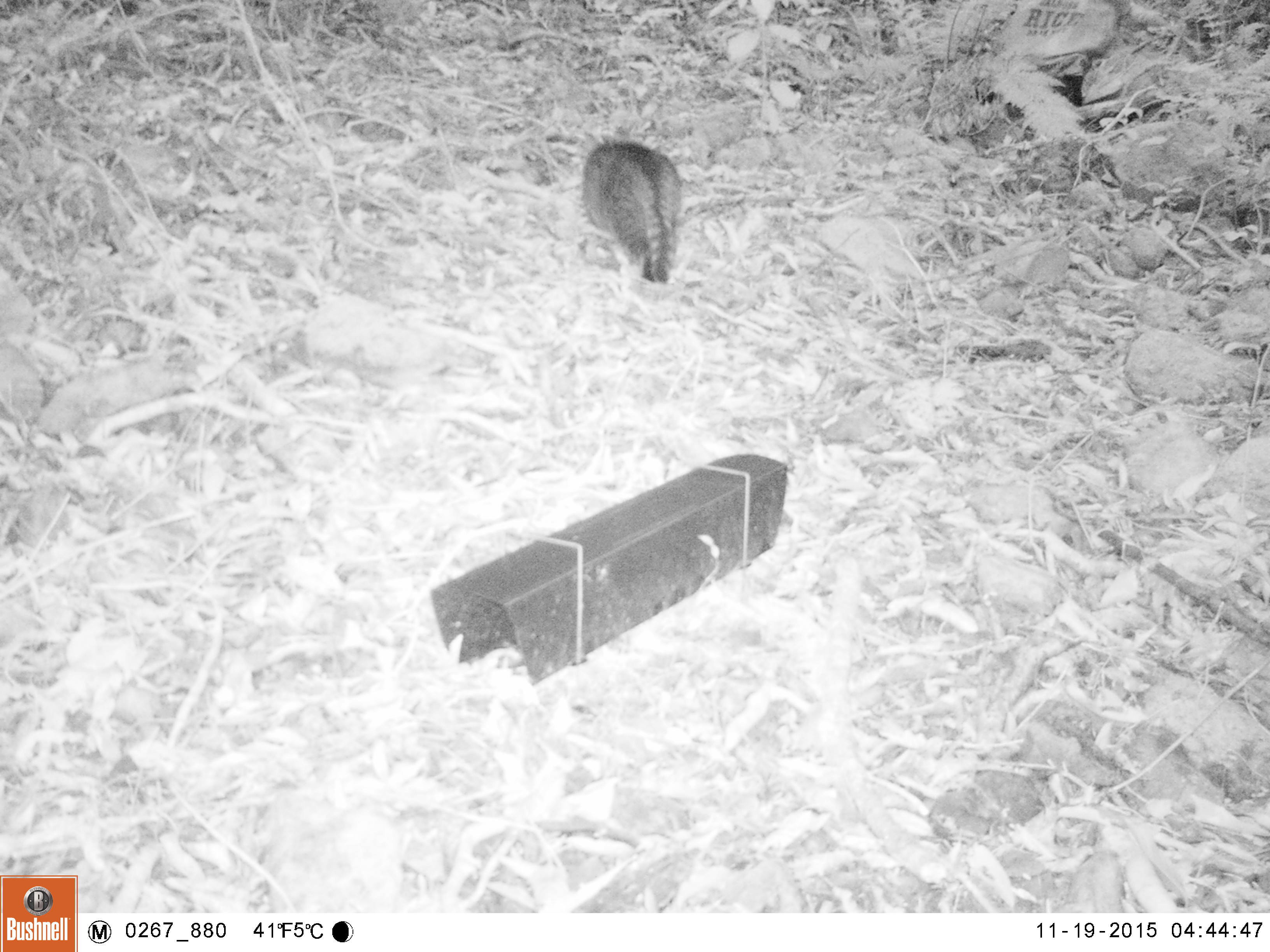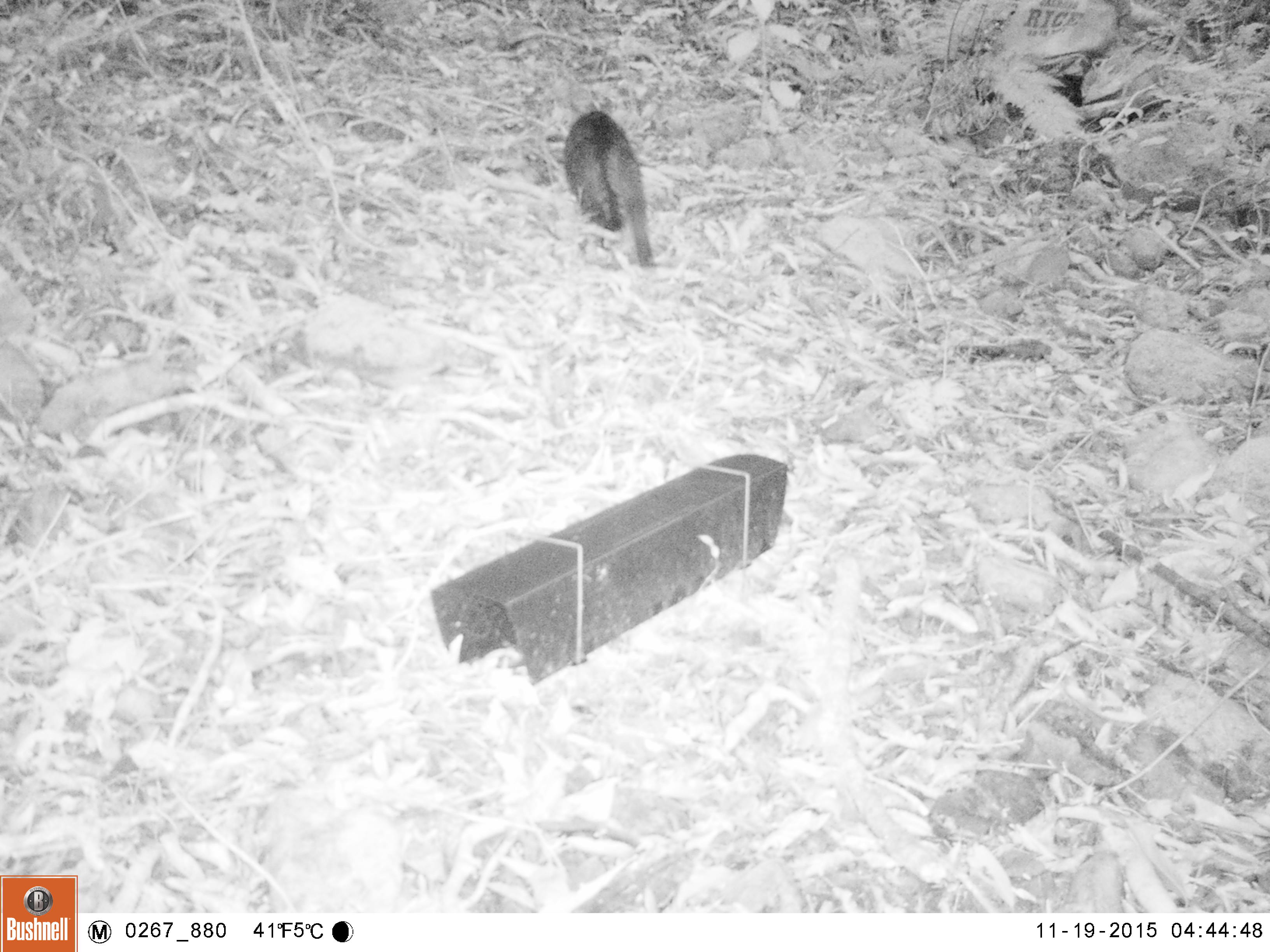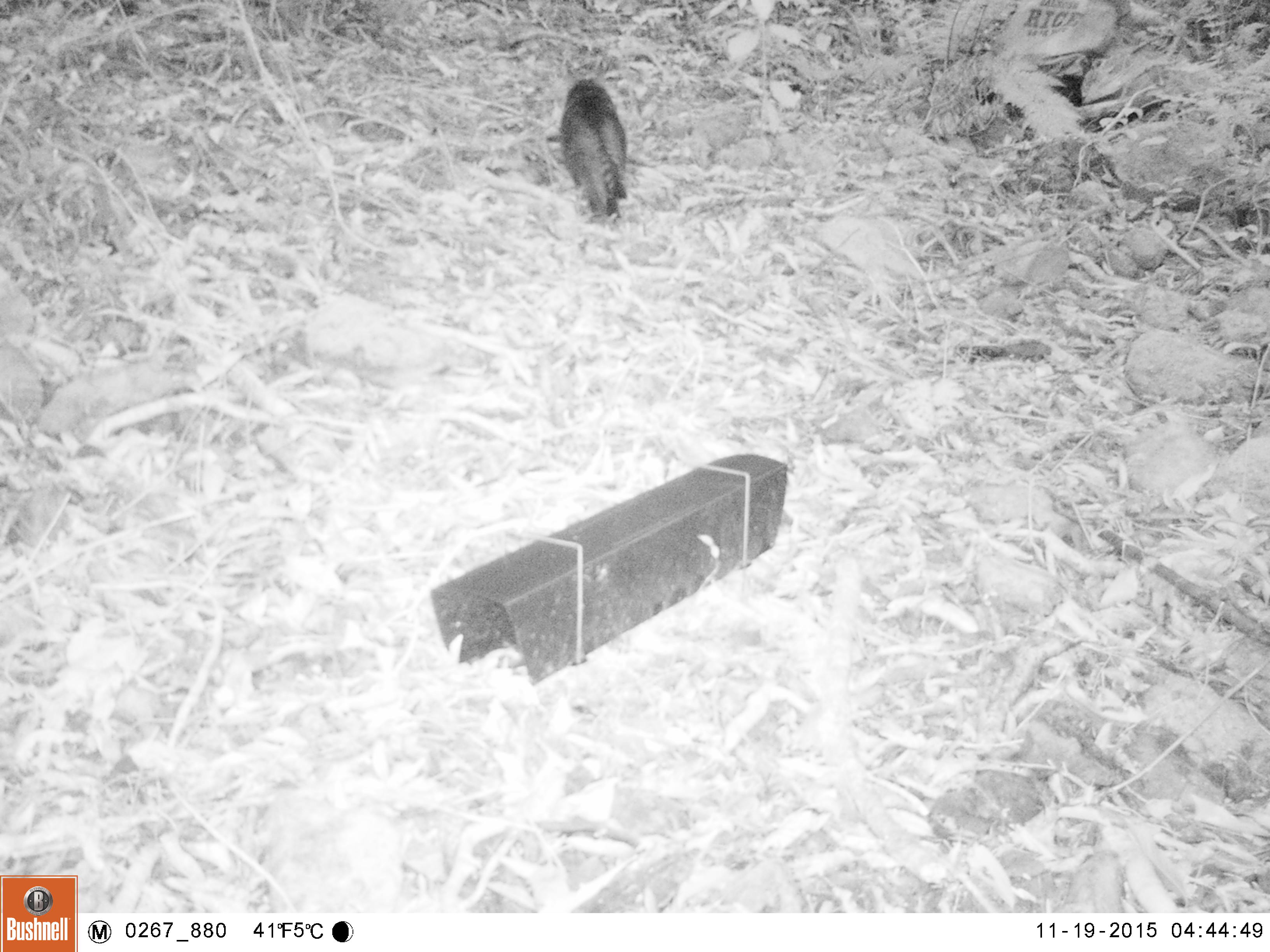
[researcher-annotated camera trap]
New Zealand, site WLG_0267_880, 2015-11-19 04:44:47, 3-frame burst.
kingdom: Animalia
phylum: Chordata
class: Mammalia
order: Carnivora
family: Felidae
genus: Felis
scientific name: Felis catus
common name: domestic cat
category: cat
Cat (domestic cat) (Felis catus).